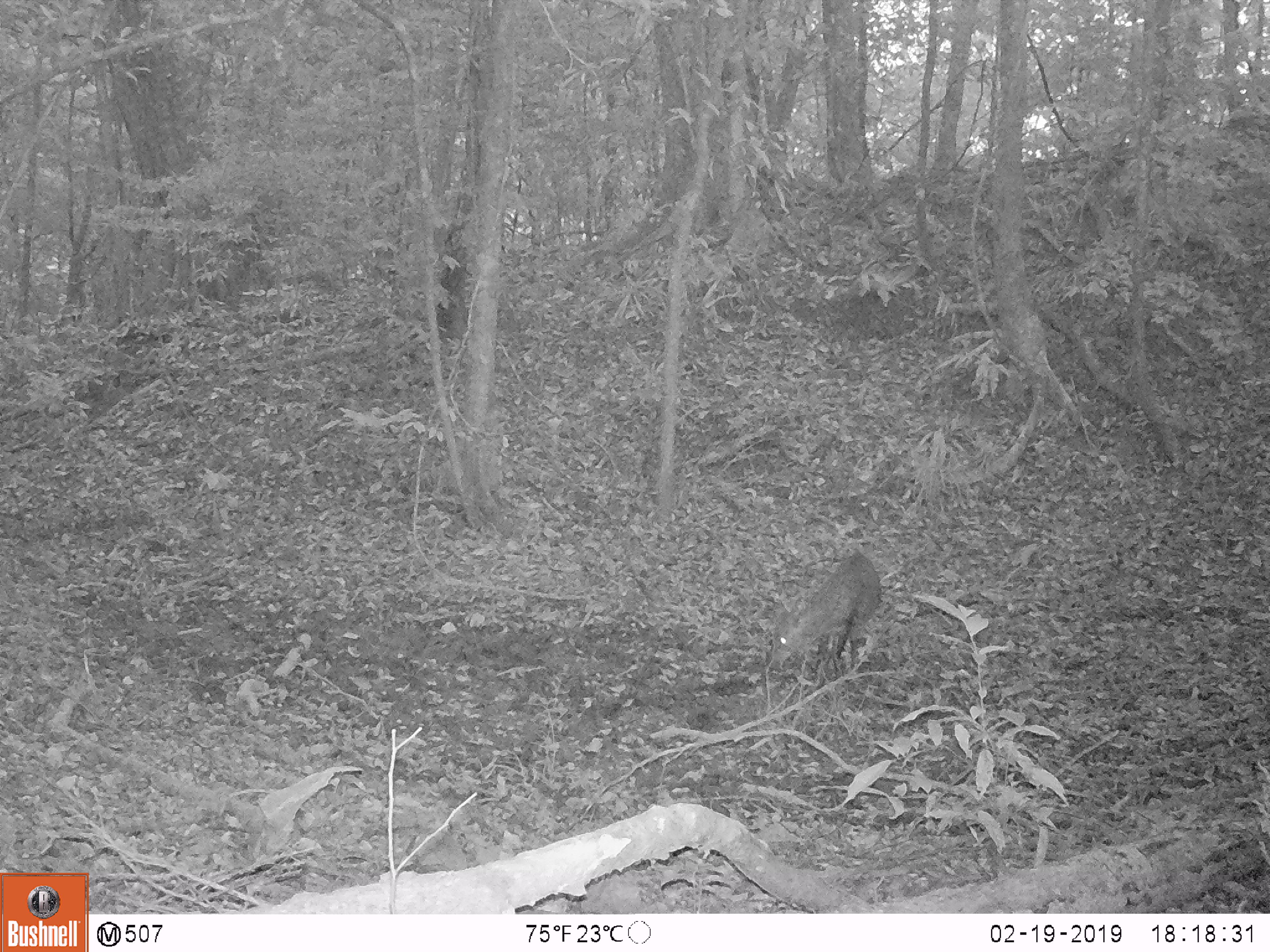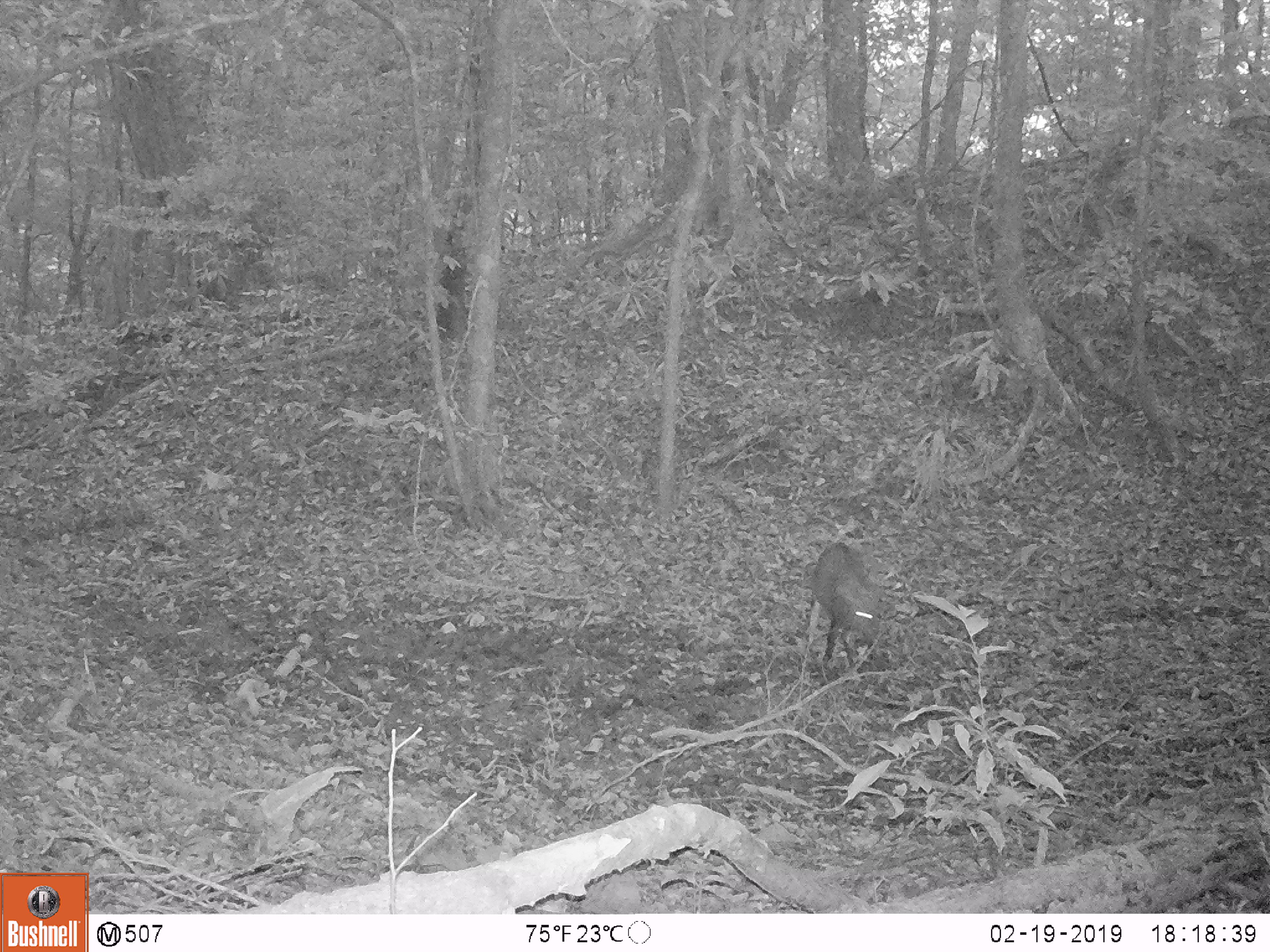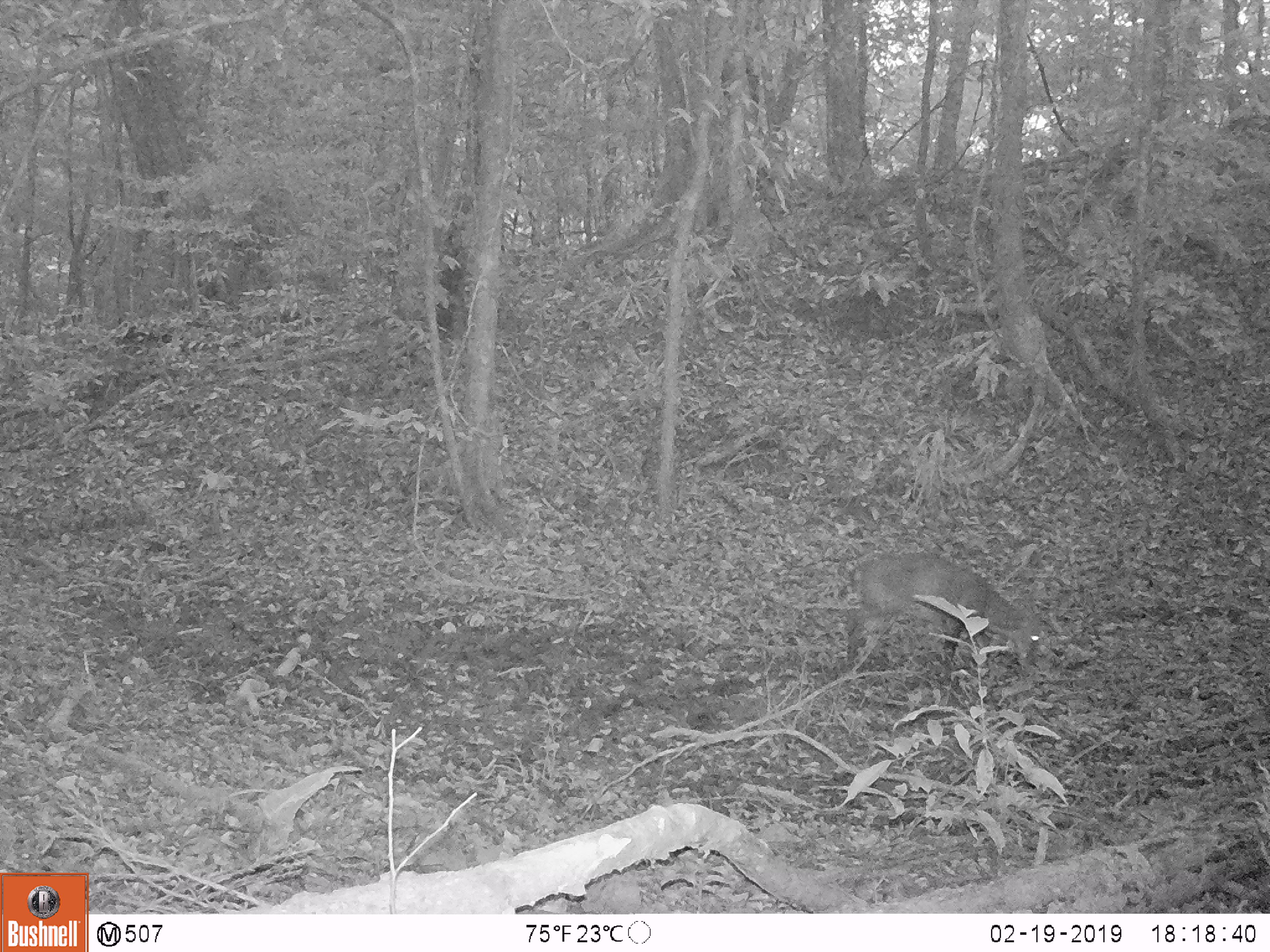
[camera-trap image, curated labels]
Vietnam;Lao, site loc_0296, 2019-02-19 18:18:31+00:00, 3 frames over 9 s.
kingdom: Animalia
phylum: Chordata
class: Mammalia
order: Artiodactyla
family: Cervidae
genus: Muntiacus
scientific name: Muntiacus vuquangensis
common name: large-antlered muntjac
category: large antlered muntjac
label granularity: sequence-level